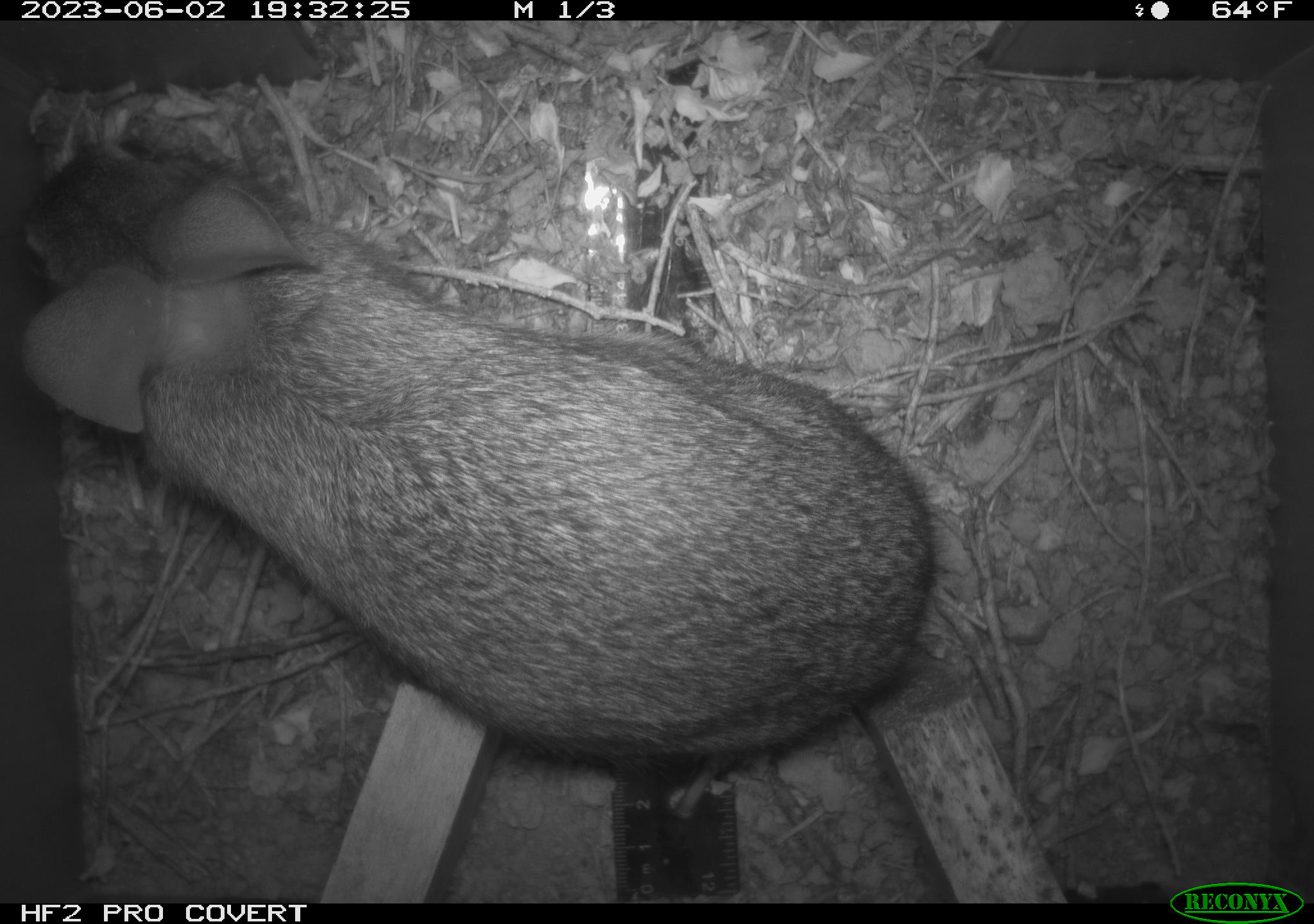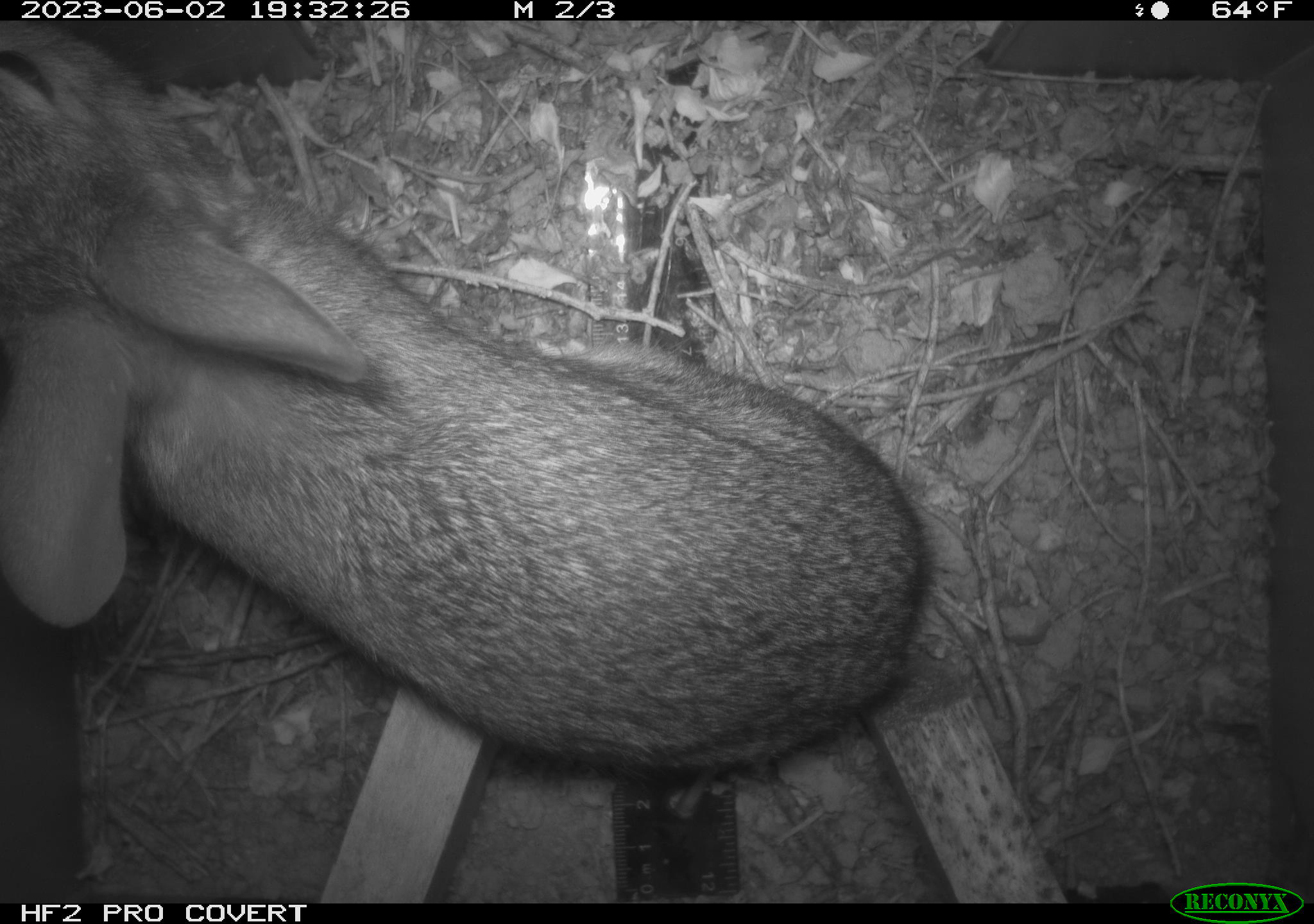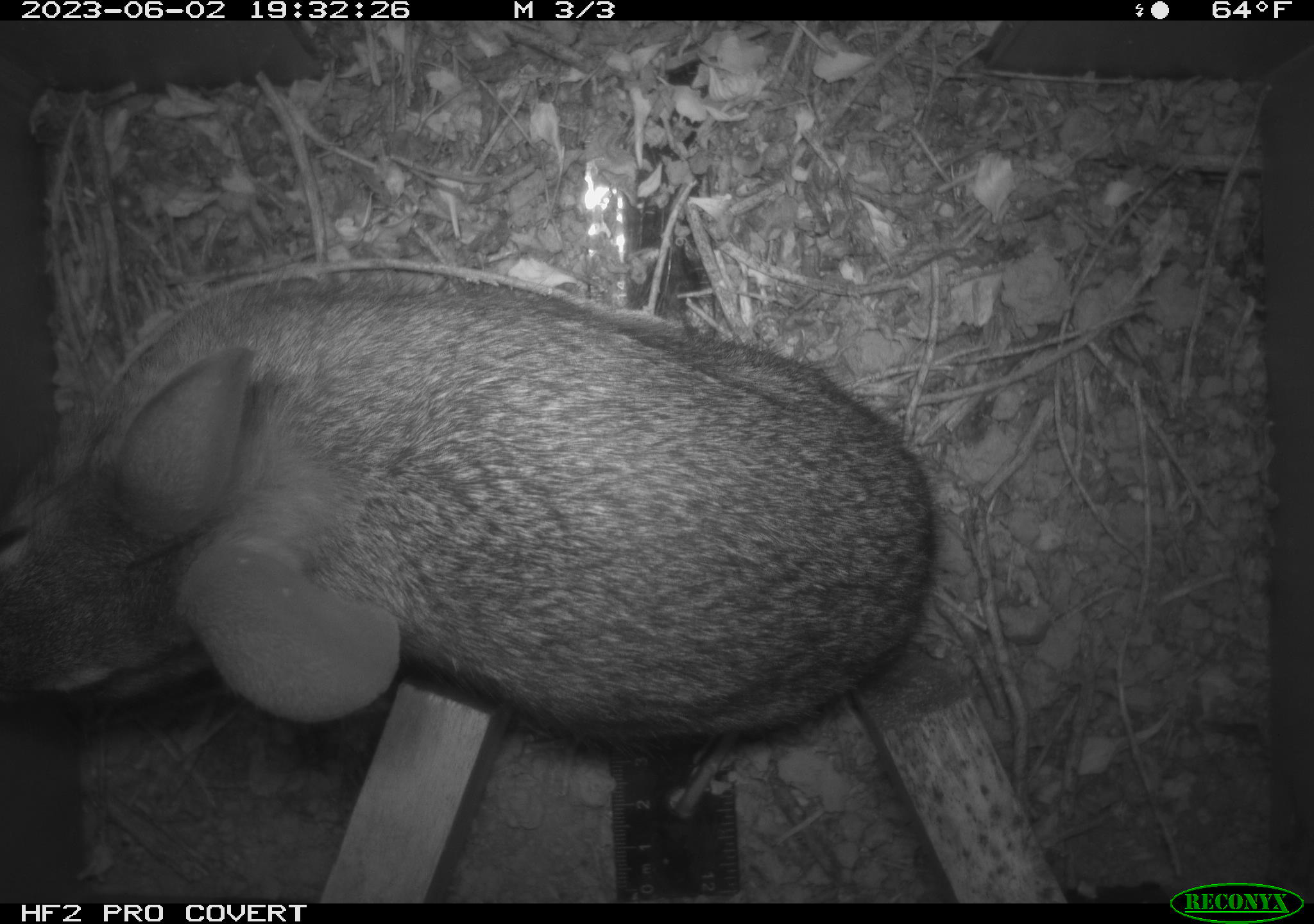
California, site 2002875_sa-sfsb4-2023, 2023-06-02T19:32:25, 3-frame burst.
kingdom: Animalia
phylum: Chordata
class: Mammalia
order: Lagomorpha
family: Leporidae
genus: Sylvilagus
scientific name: Sylvilagus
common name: cottontail rabbits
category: sylvilagus species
Sylvilagus species (cottontail rabbits) (Sylvilagus).